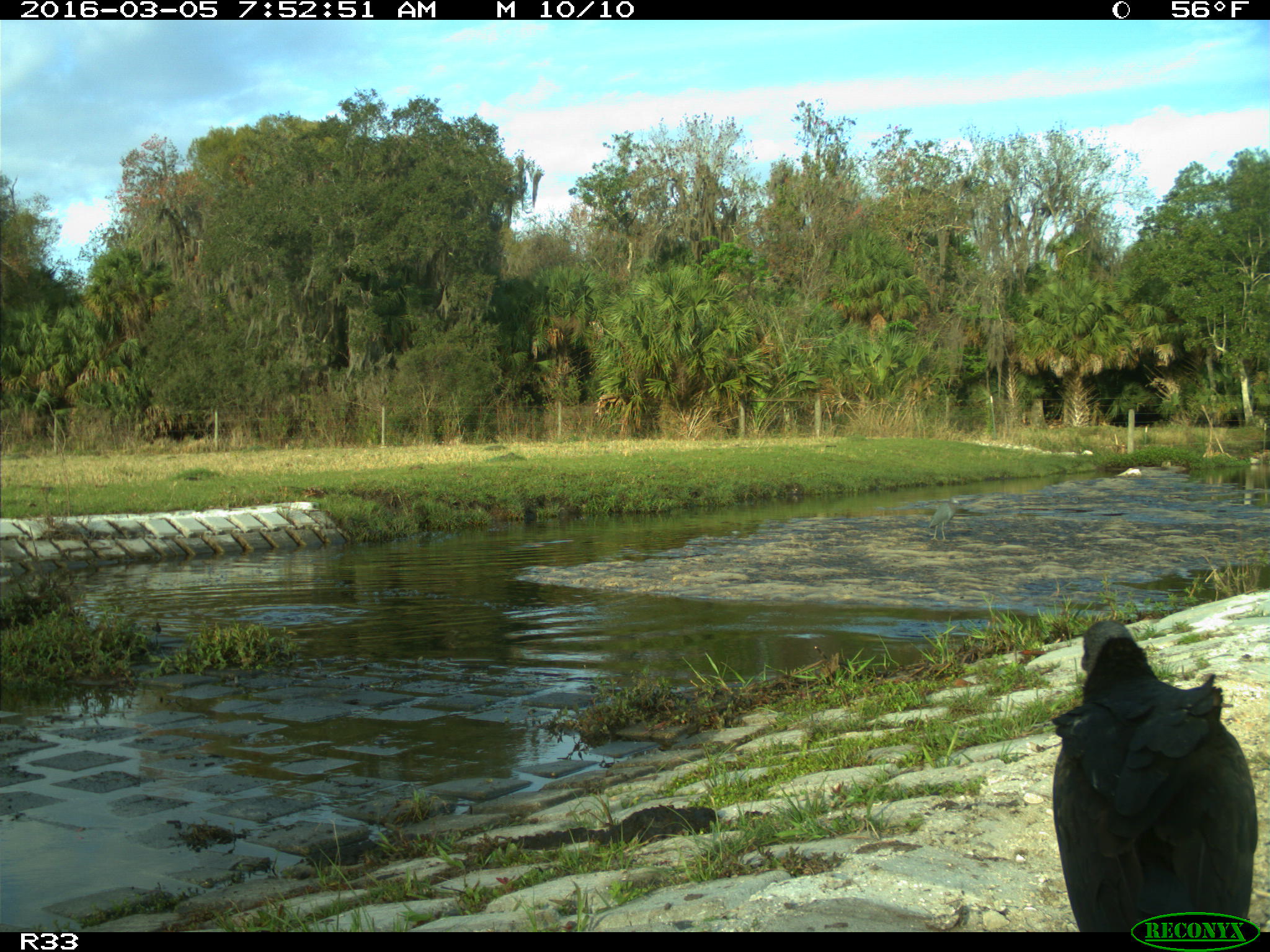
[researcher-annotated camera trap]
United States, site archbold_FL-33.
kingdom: Animalia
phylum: Chordata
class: Aves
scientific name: Aves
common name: birds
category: unidentified bird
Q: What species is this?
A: Unidentified bird (birds) (Aves).